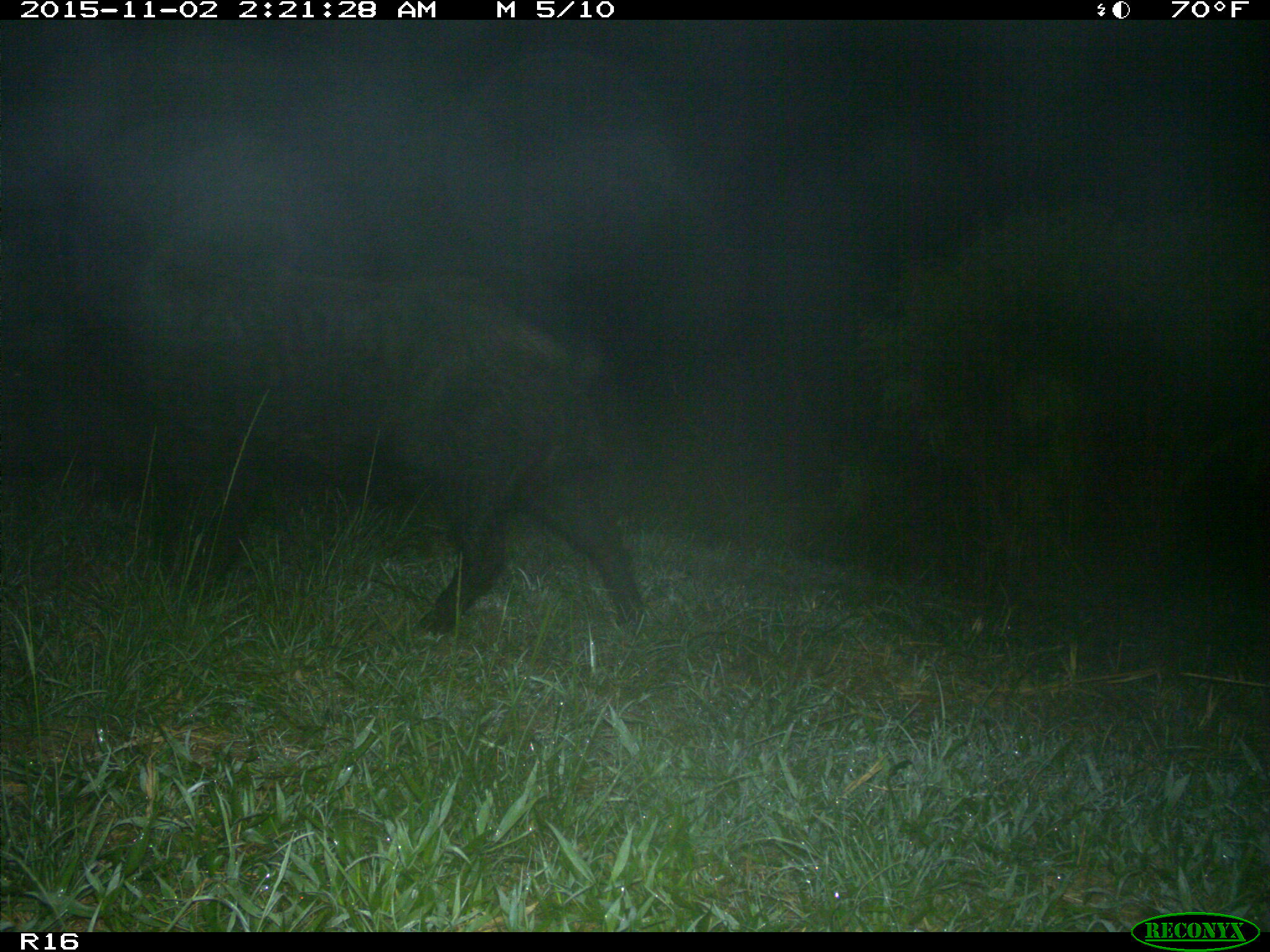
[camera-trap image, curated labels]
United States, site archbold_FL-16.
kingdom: Animalia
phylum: Chordata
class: Mammalia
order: Artiodactyla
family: Suidae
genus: Sus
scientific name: Sus scrofa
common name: wild boar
Sus scrofa (wild boar).